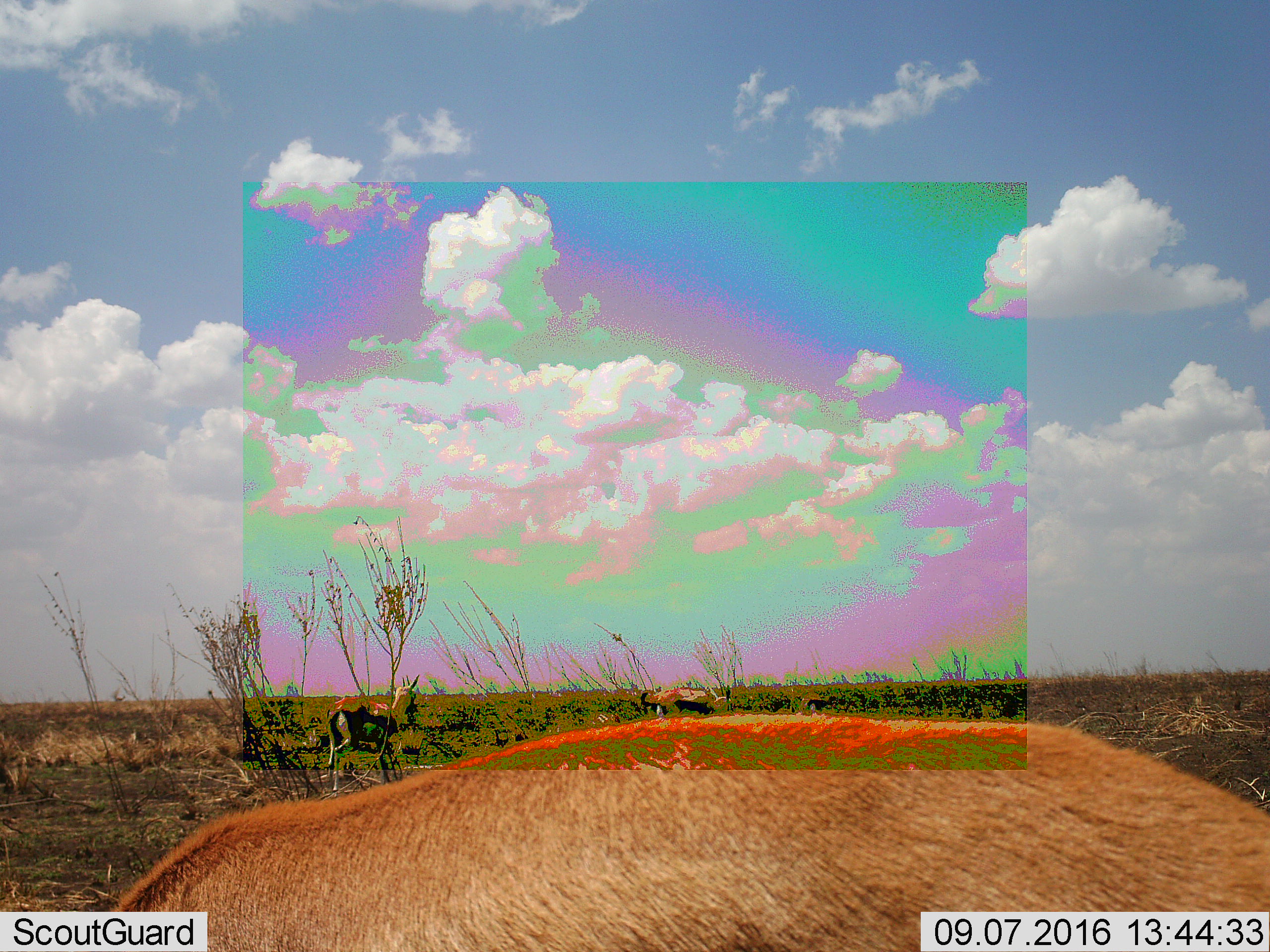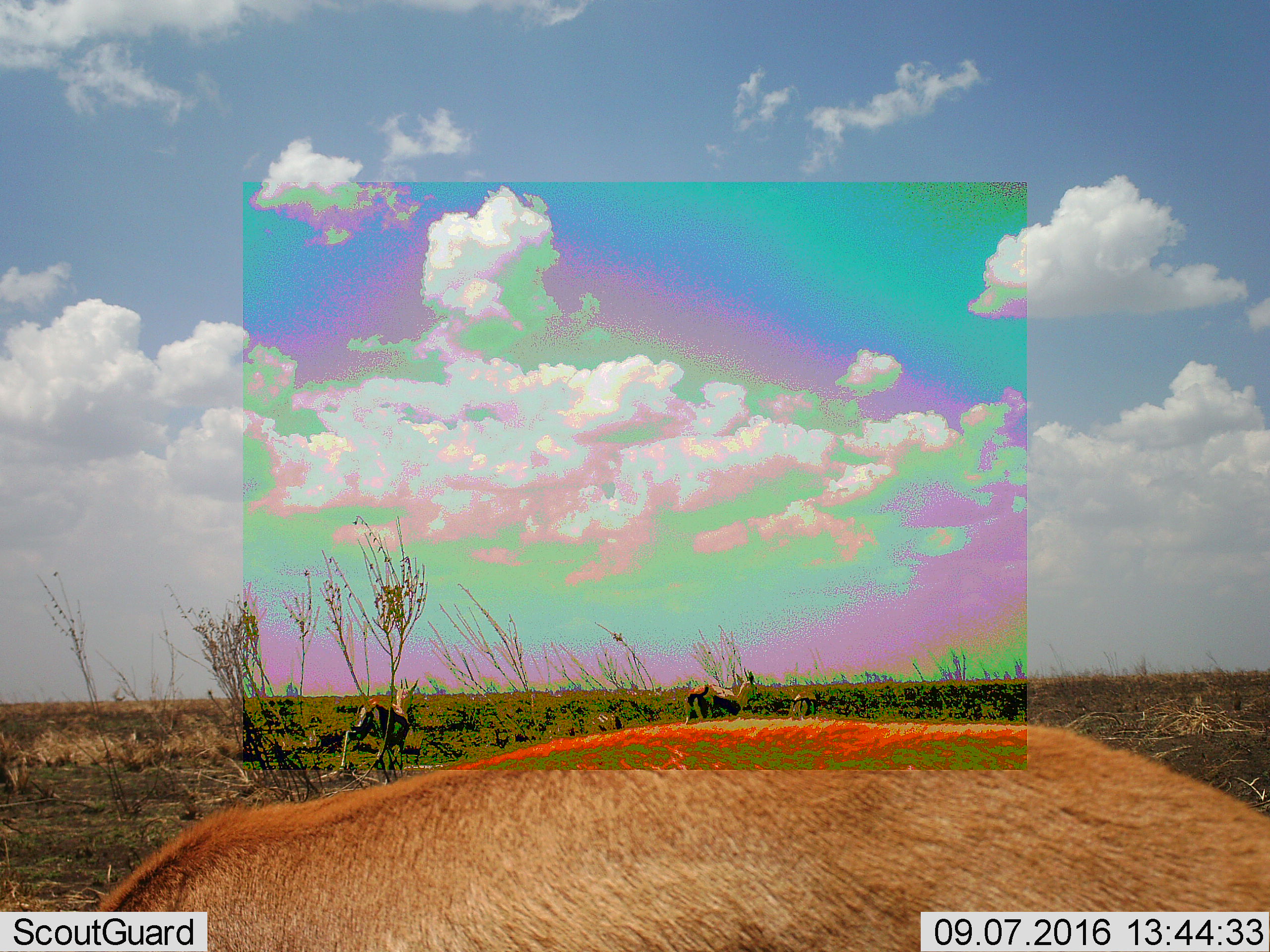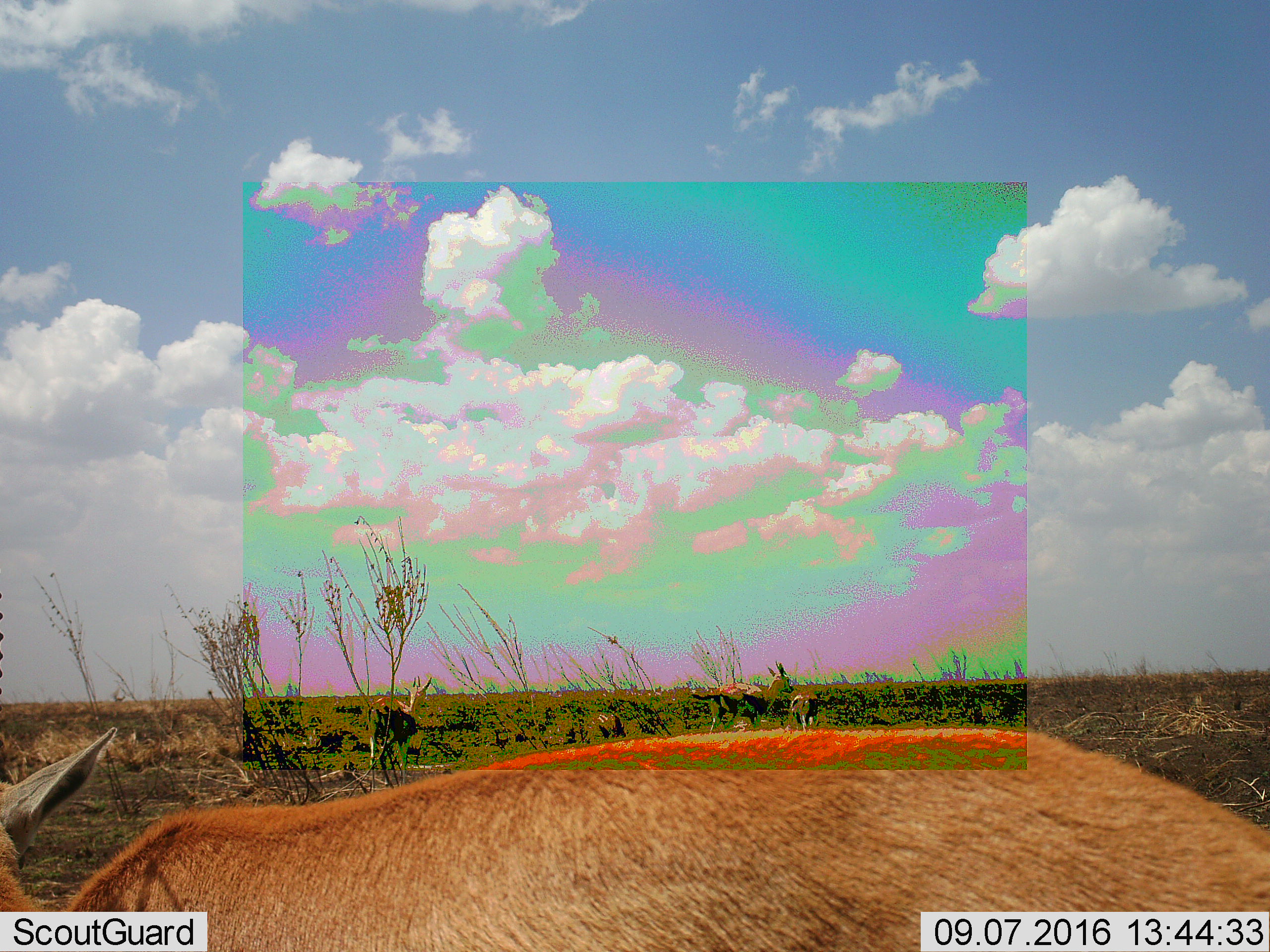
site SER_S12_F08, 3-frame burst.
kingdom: Animalia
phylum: Chordata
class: Mammalia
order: Artiodactyla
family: Bovidae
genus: Eudorcas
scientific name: Eudorcas thomsonii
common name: thomson's gazelle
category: gazellethomsons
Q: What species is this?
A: Gazellethomsons (thomson's gazelle) (Eudorcas thomsonii).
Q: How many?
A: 4.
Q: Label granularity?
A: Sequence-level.